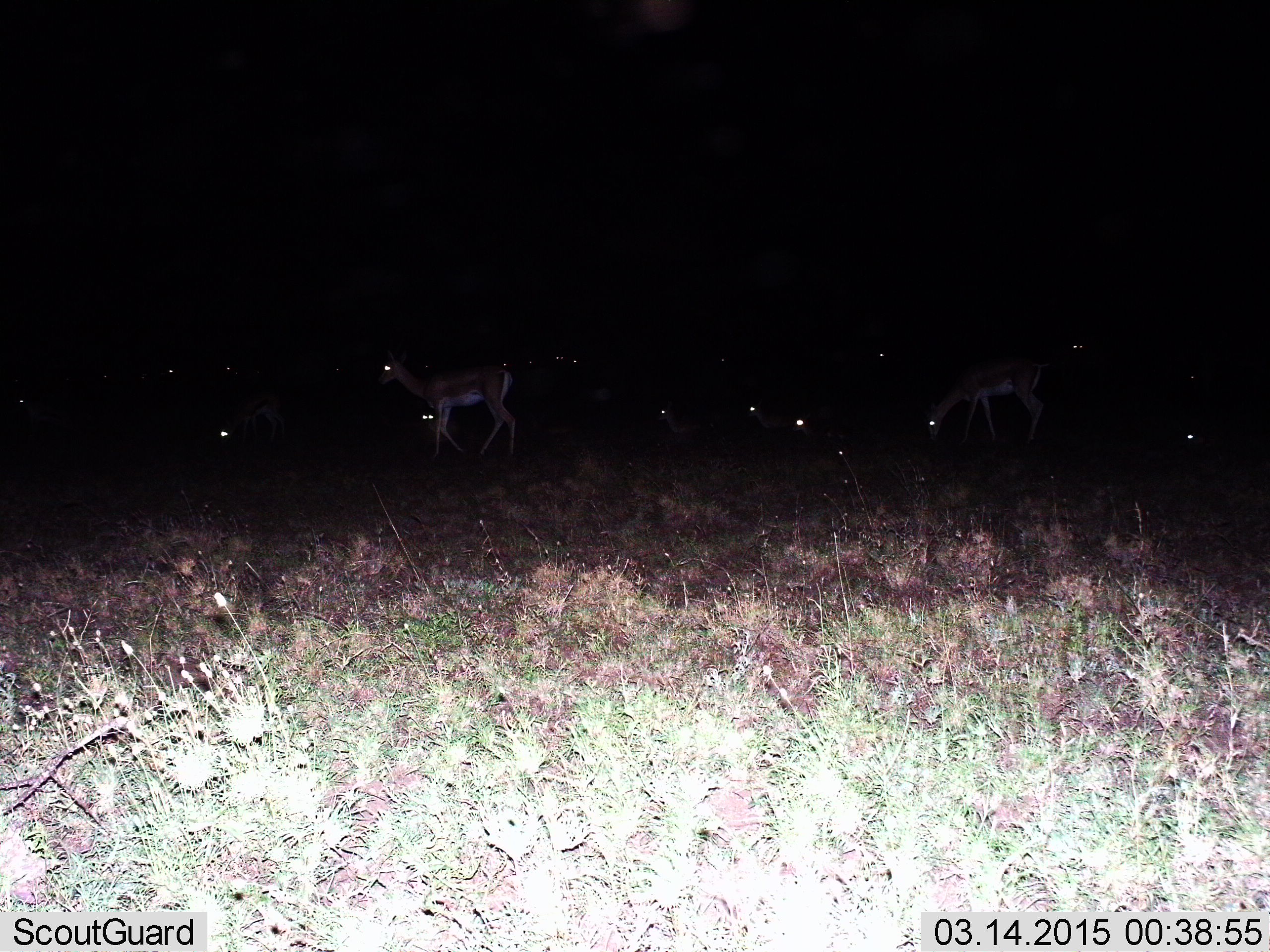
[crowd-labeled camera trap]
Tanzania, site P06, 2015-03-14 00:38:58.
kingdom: Animalia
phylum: Chordata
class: Mammalia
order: Artiodactyla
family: Bovidae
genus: Nanger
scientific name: Nanger granti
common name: grant's gazelle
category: gazellegrants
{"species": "gazellegrants (grant's gazelle) (Nanger granti)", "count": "11-50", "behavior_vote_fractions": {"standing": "70%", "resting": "20%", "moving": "40%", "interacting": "0%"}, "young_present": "10%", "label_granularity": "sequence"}